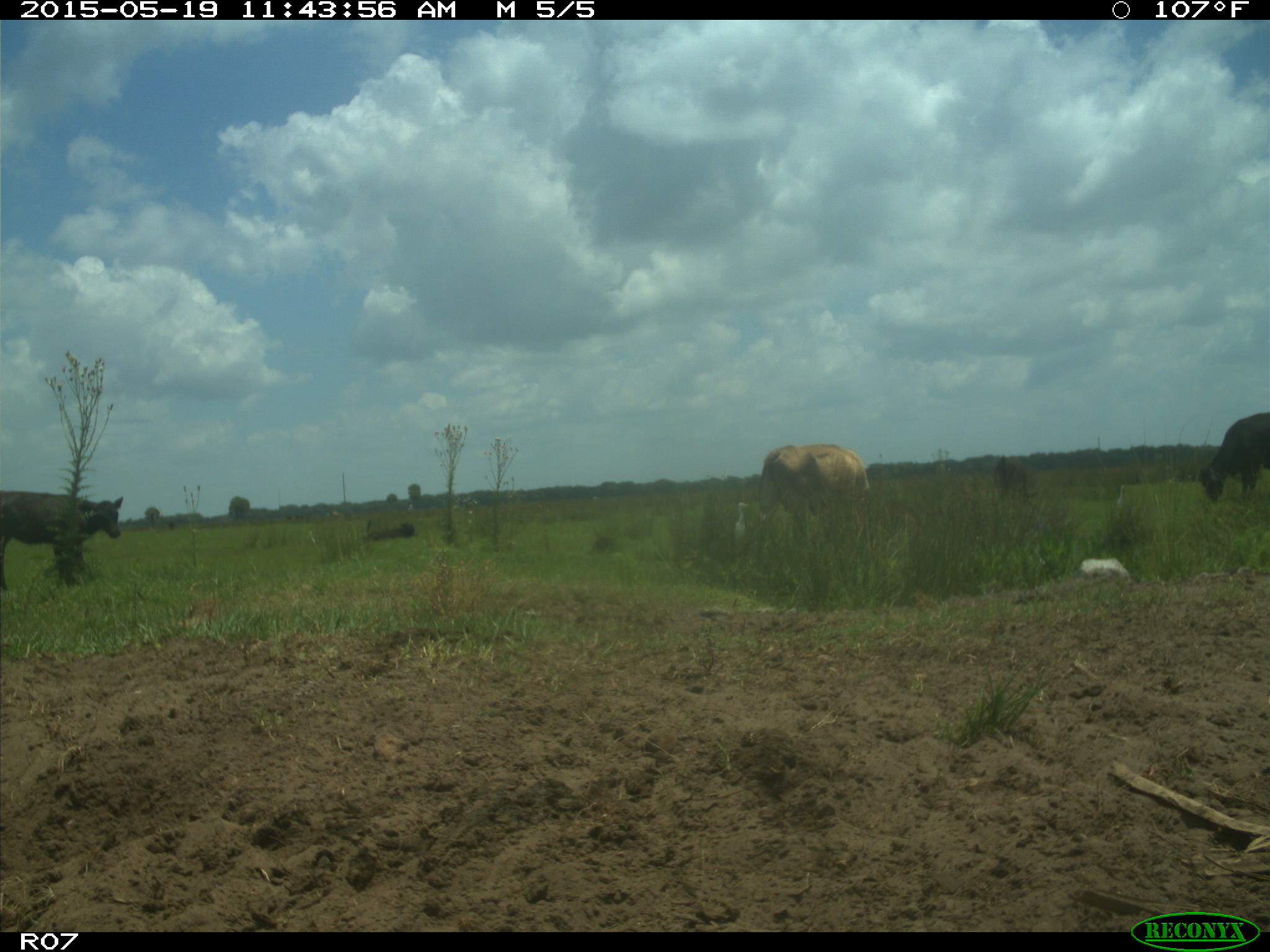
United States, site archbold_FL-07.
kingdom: Animalia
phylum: Chordata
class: Mammalia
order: Artiodactyla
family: Bovidae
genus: Bos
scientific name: Bos taurus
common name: domestic cow